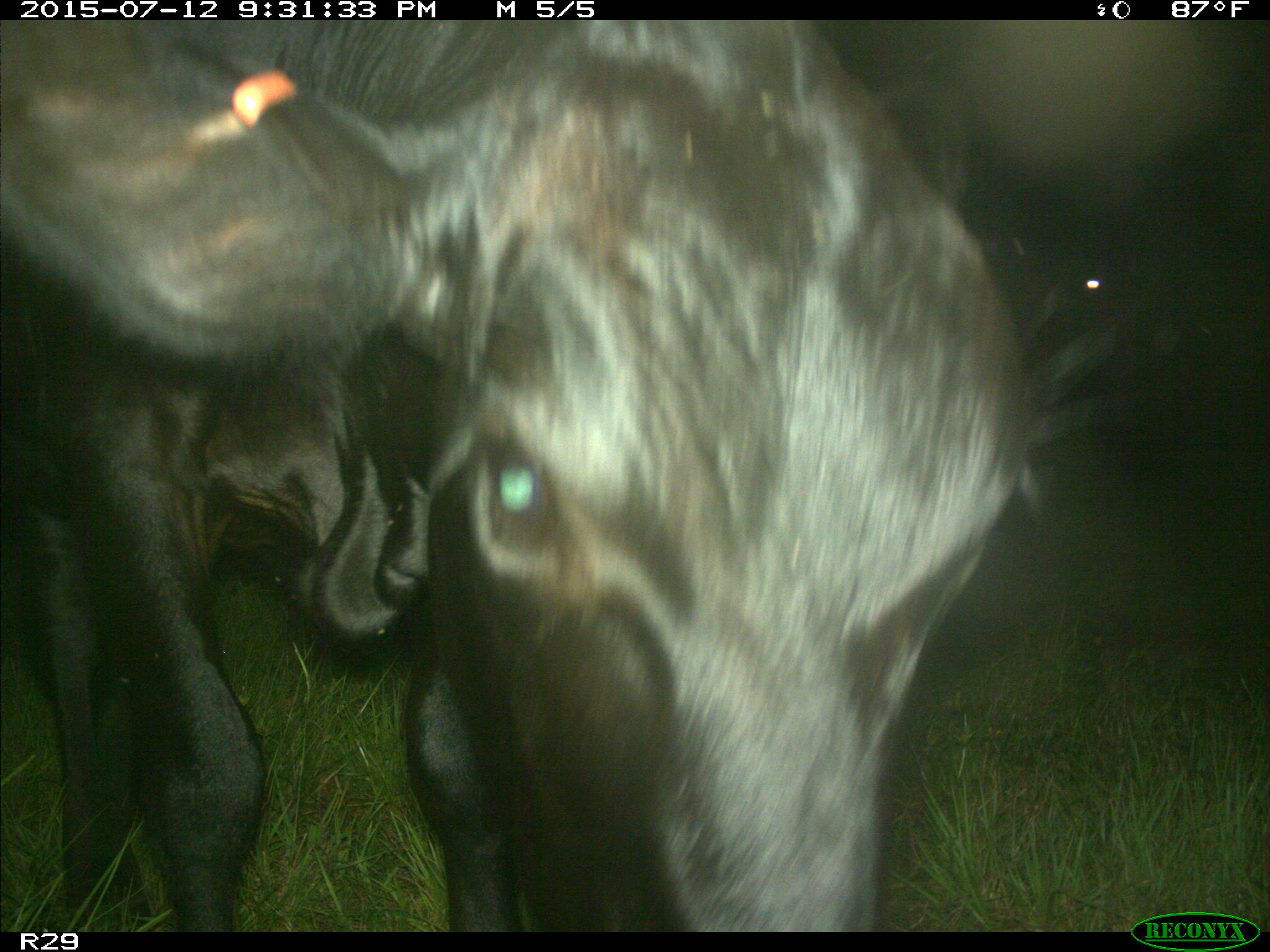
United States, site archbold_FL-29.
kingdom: Animalia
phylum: Chordata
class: Mammalia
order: Artiodactyla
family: Bovidae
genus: Bos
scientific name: Bos taurus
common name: domestic cow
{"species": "Bos taurus (domestic cow)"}